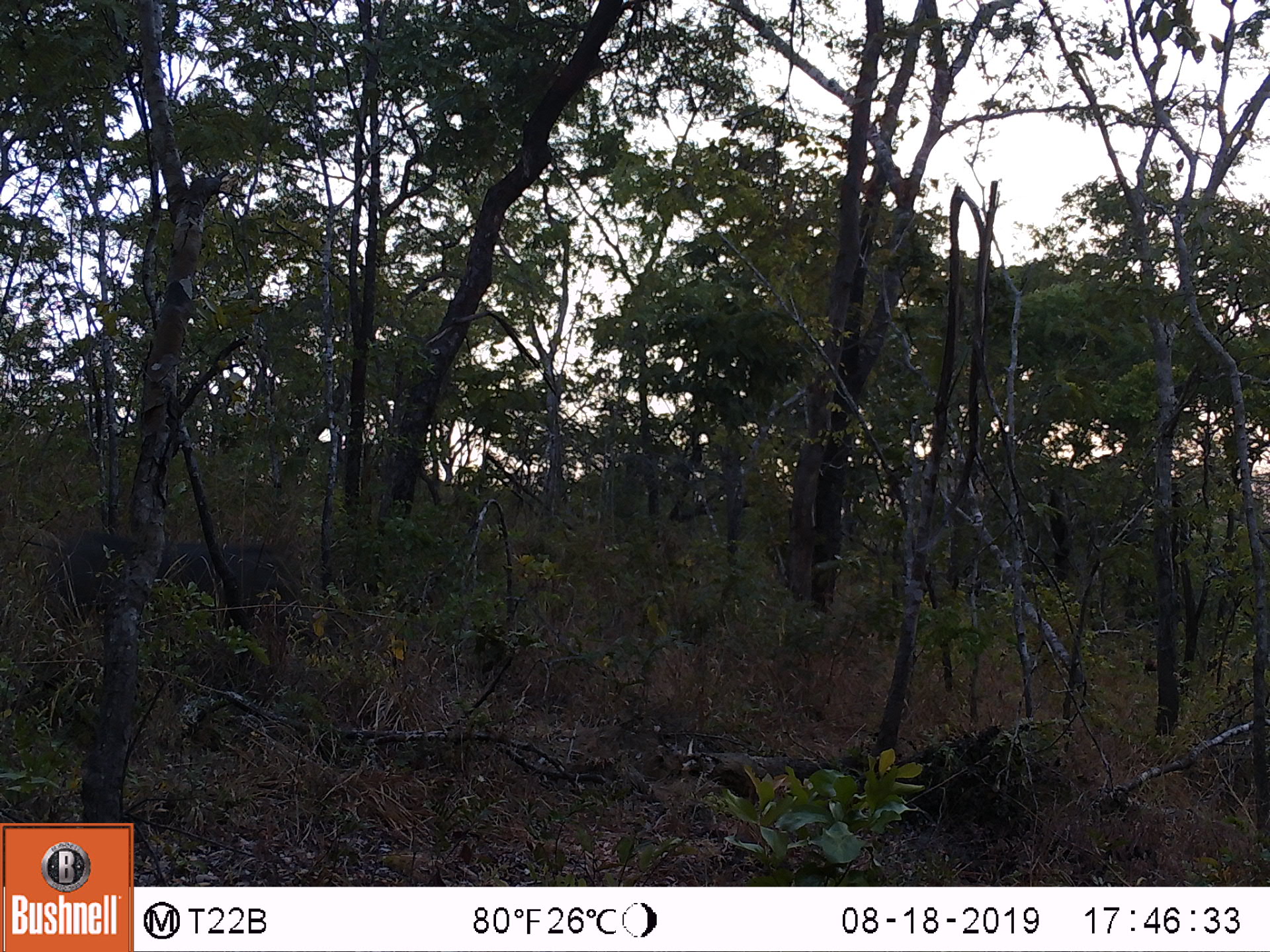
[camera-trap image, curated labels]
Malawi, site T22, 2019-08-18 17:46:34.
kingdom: Animalia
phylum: Chordata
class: Mammalia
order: Artiodactyla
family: Suidae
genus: Phacochoerus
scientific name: Phacochoerus africanus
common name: common warthog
Common warthog (Phacochoerus africanus), count 1.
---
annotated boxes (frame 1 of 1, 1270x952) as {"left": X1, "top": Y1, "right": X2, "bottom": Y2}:
common warthog: {"left": 49, "top": 532, "right": 317, "bottom": 636}